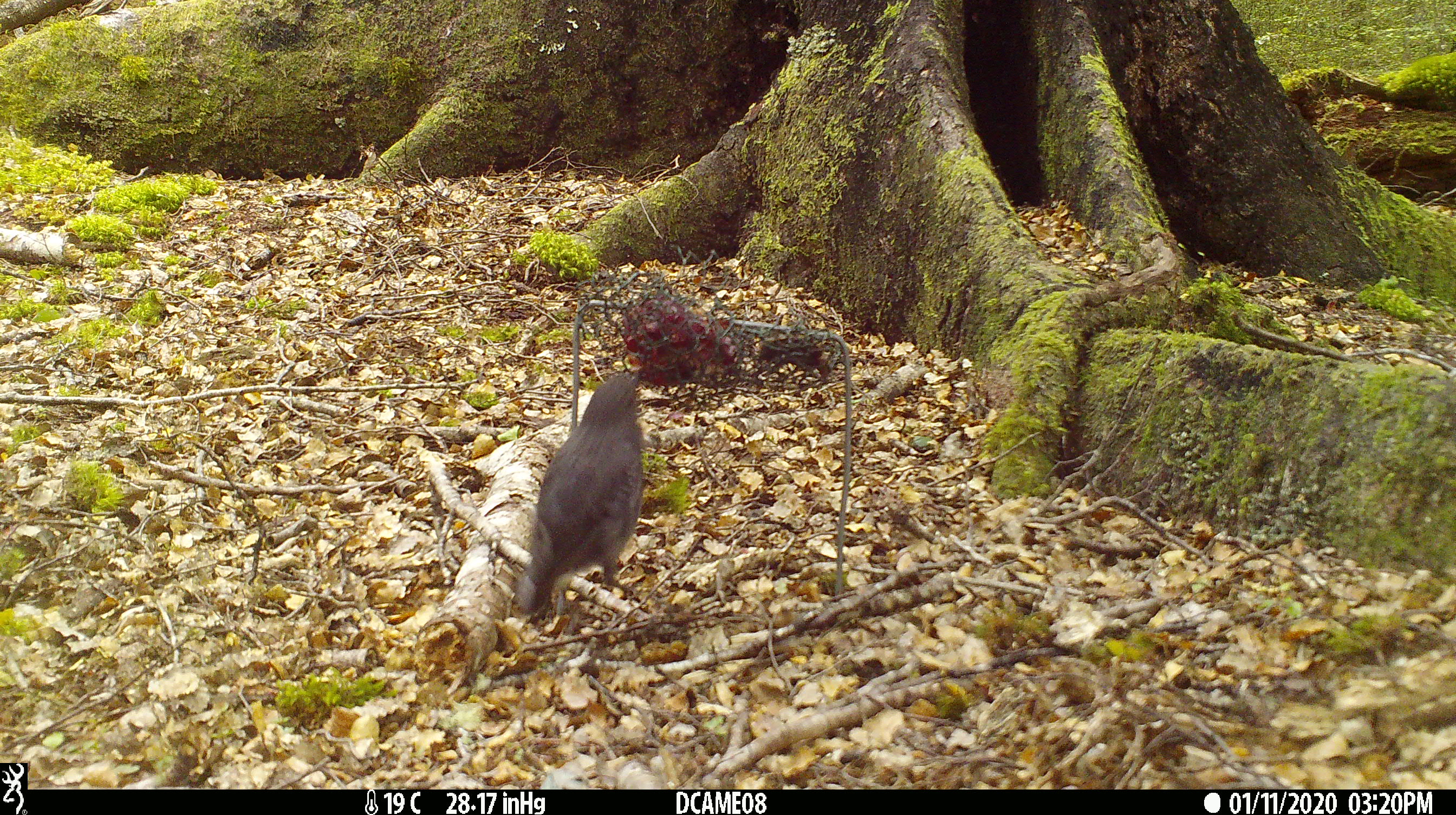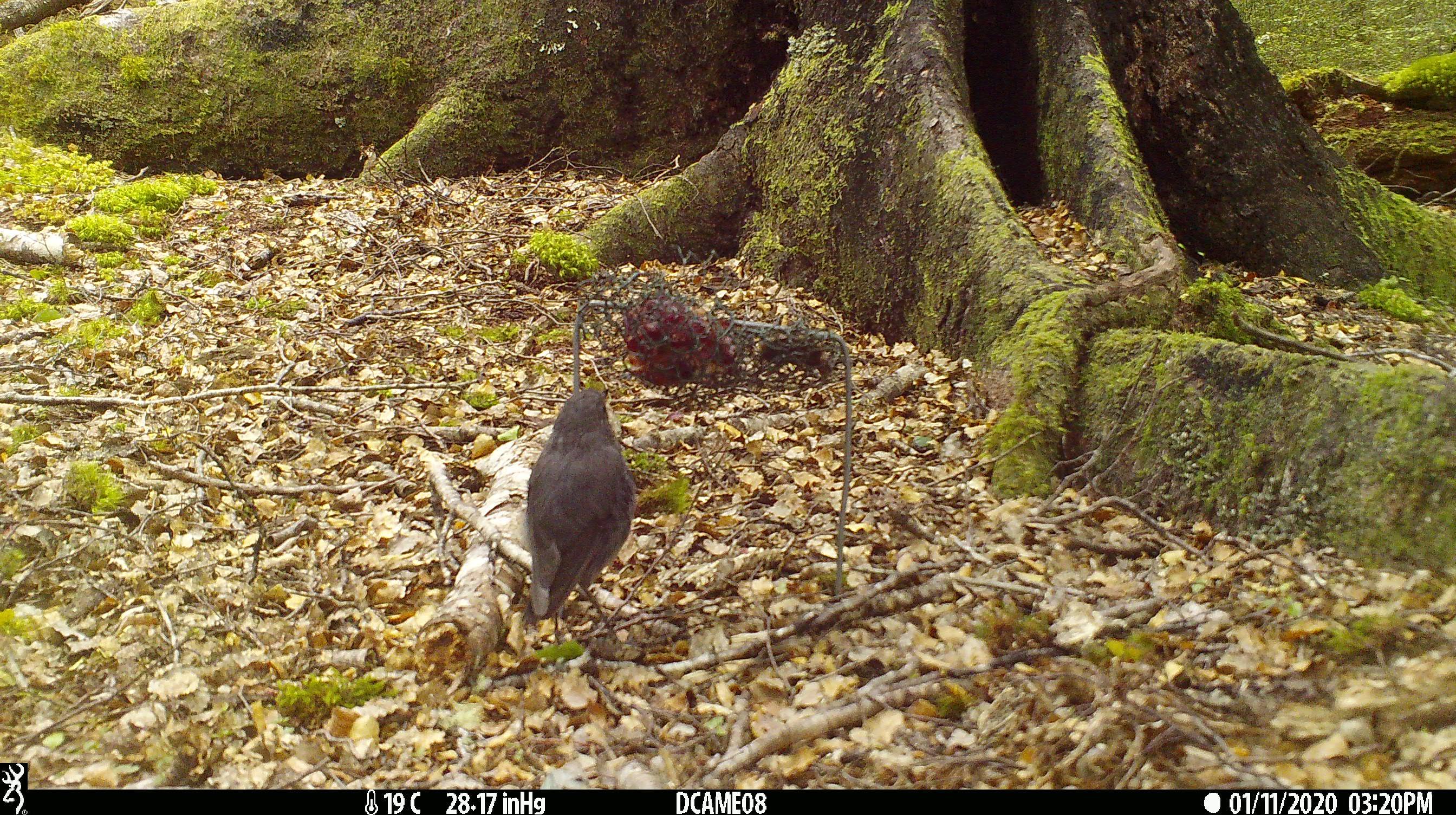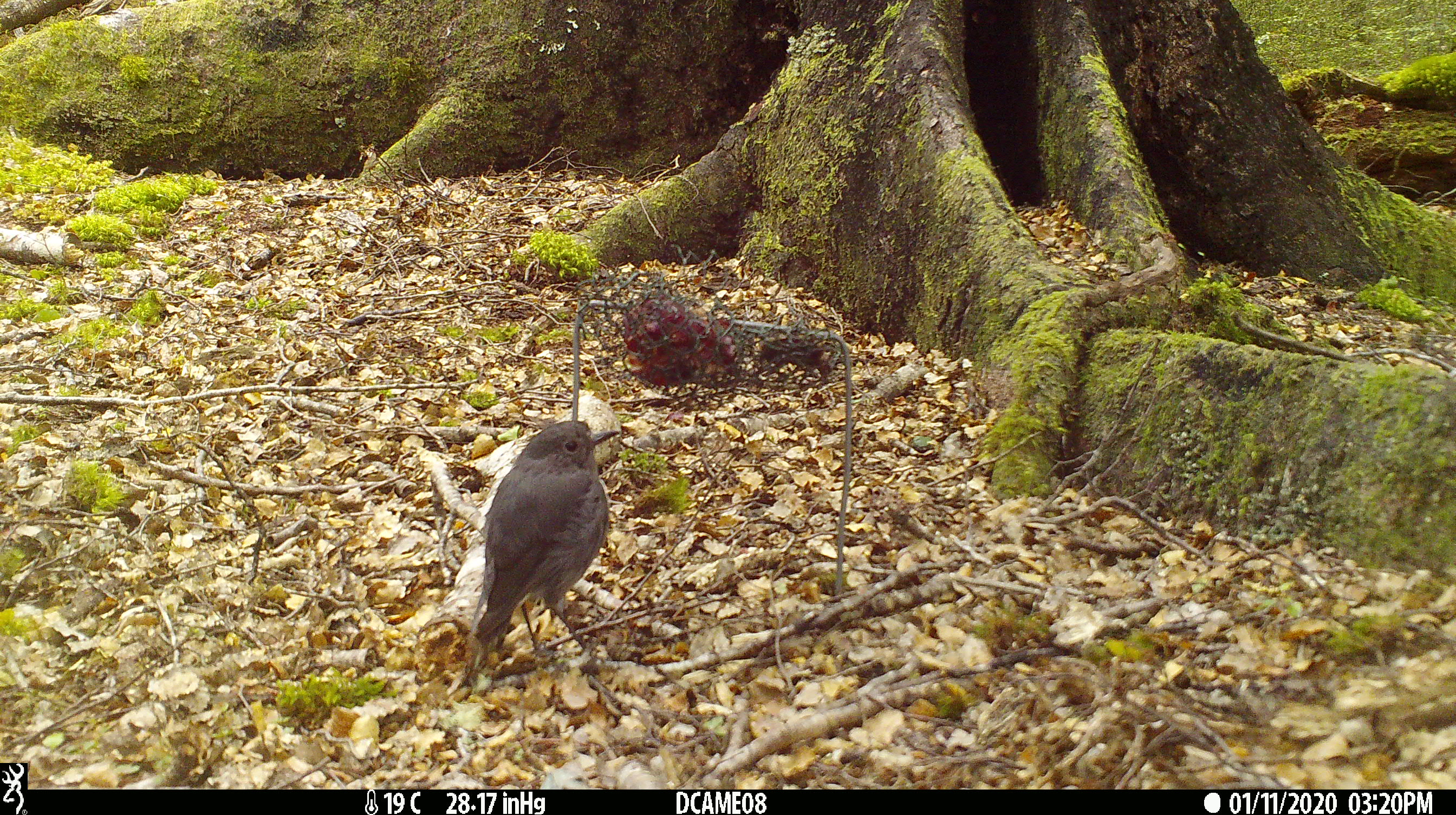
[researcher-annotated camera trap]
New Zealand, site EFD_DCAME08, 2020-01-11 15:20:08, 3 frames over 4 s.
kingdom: Animalia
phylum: Chordata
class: Aves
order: Passeriformes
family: Petroicidae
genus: Petroica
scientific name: Petroica australis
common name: new zealand robin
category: robin